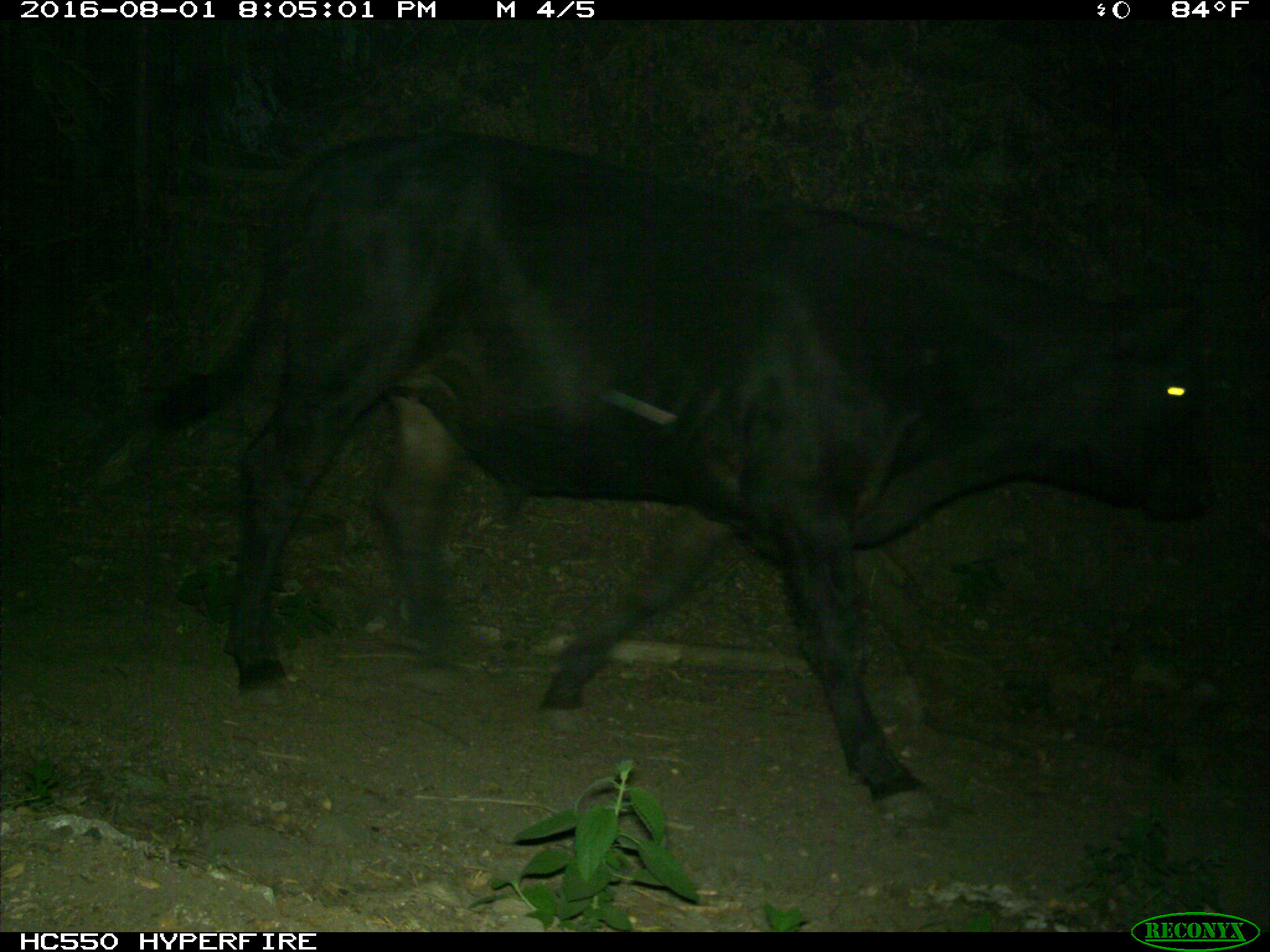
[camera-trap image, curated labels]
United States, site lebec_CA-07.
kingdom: Animalia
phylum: Chordata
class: Mammalia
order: Artiodactyla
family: Bovidae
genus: Bos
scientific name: Bos taurus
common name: domestic cow